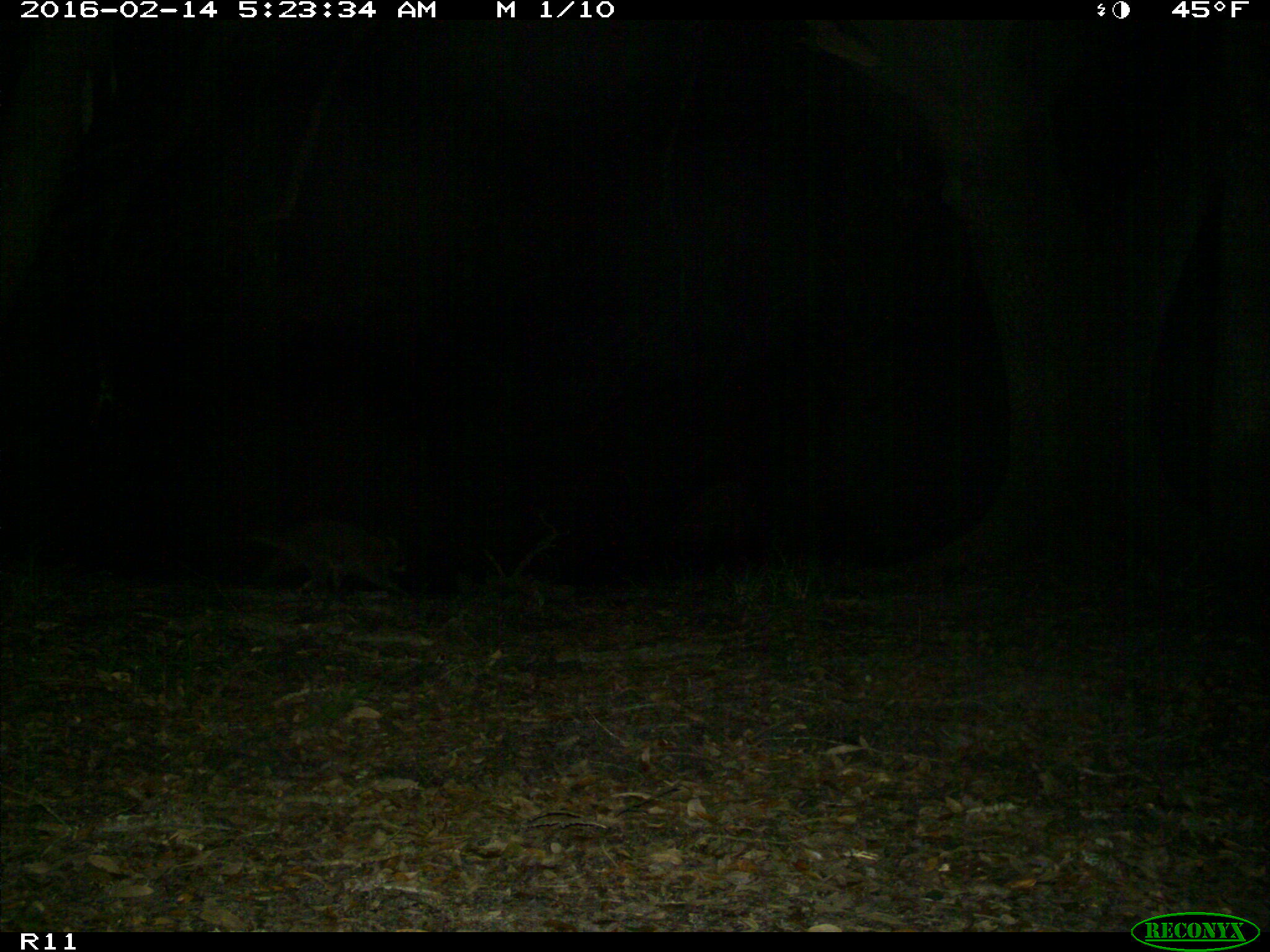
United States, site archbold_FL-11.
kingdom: Animalia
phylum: Chordata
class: Mammalia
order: Carnivora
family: Procyonidae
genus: Procyon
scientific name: Procyon lotor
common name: common raccoon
Procyon lotor (common raccoon).